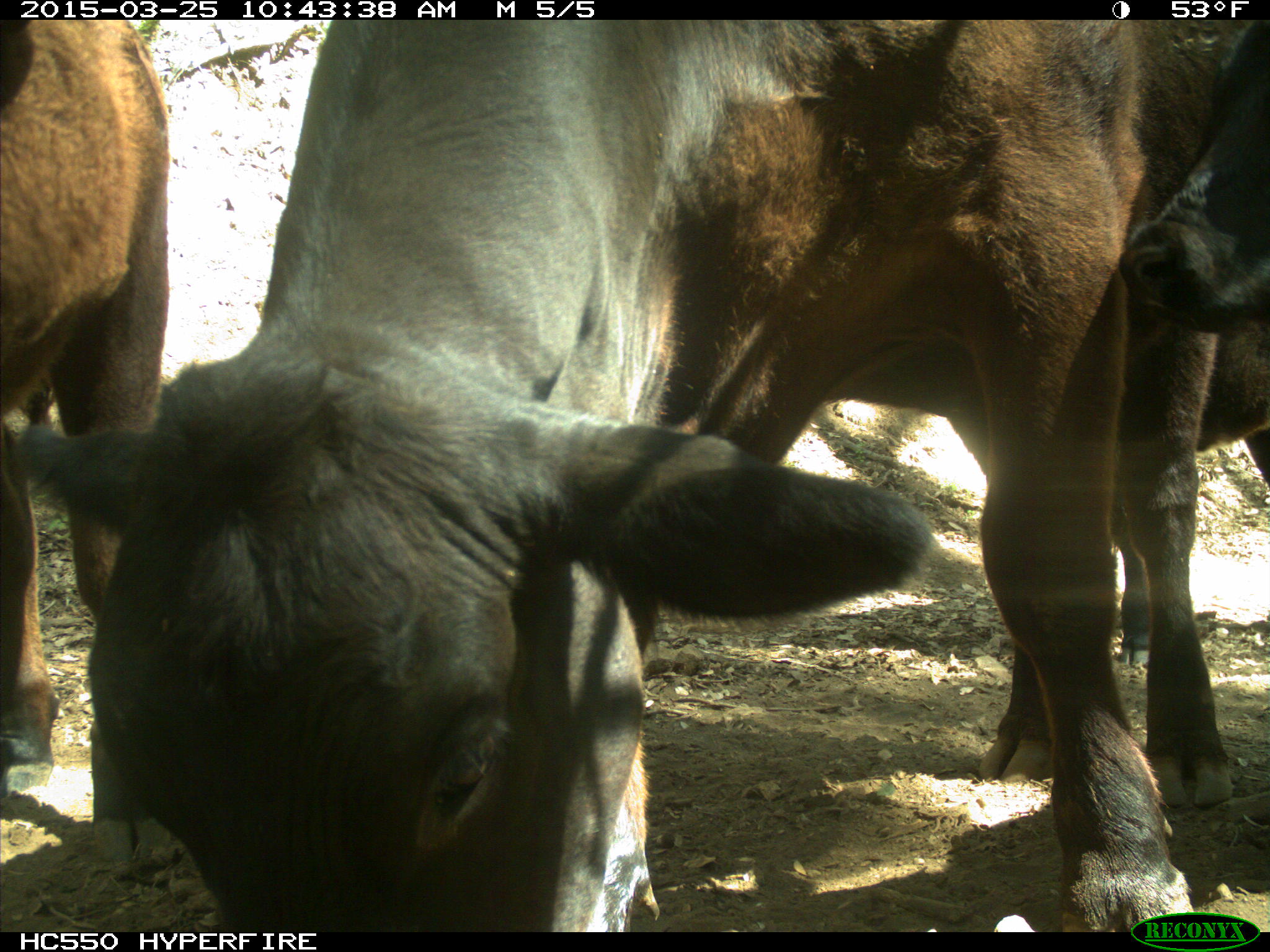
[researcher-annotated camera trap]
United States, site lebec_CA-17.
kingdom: Animalia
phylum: Chordata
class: Mammalia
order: Artiodactyla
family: Bovidae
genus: Bos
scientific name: Bos taurus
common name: domestic cow